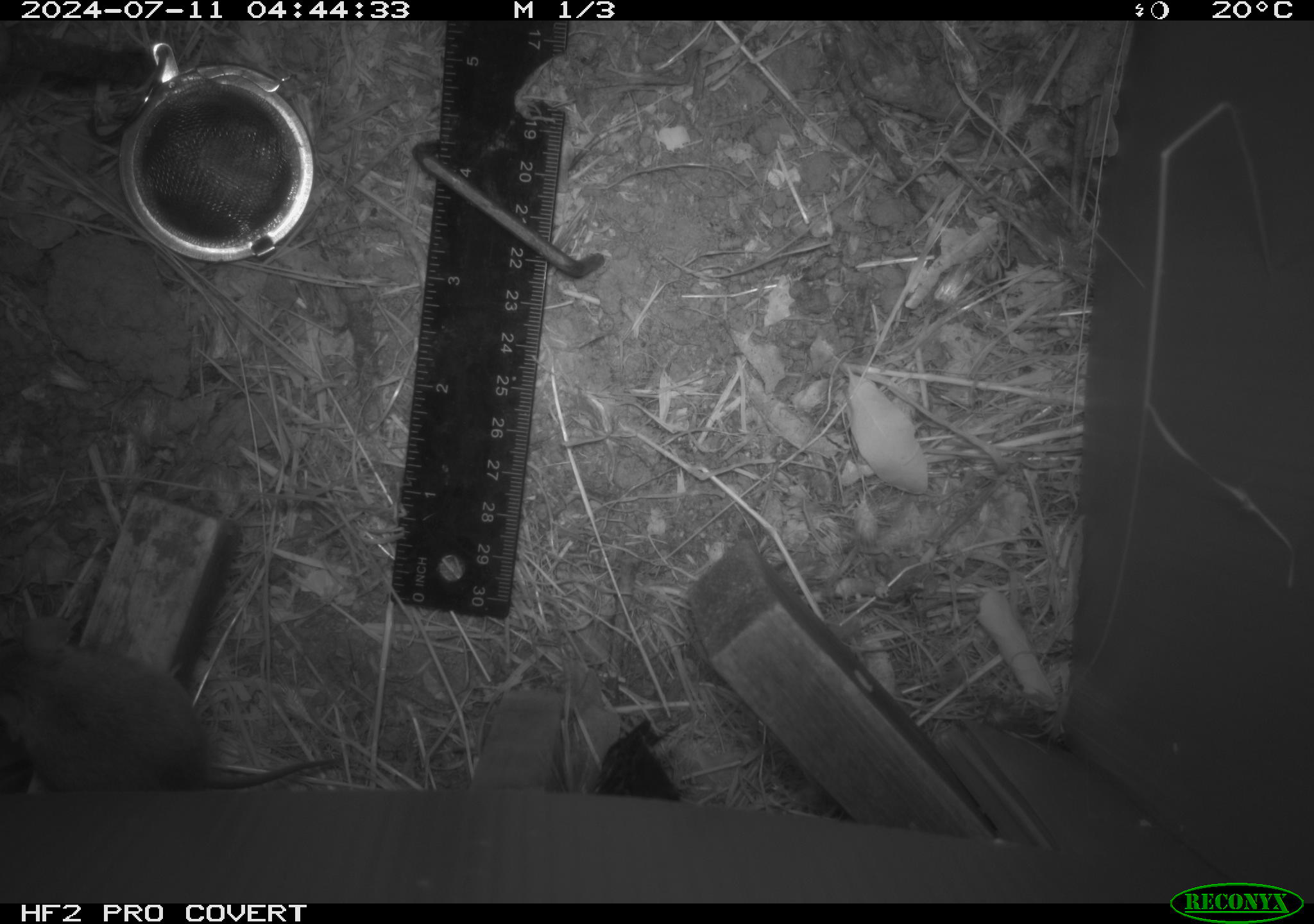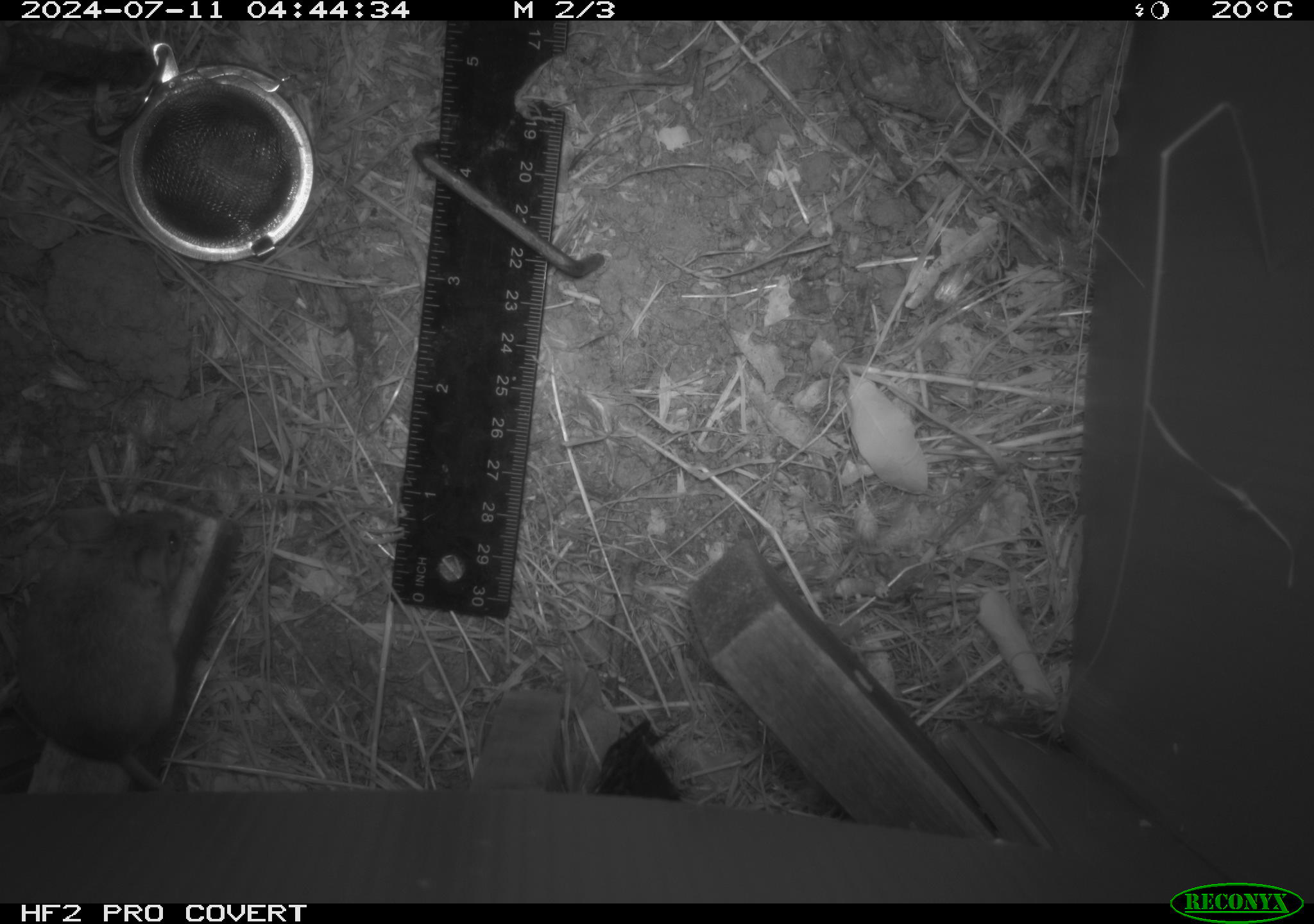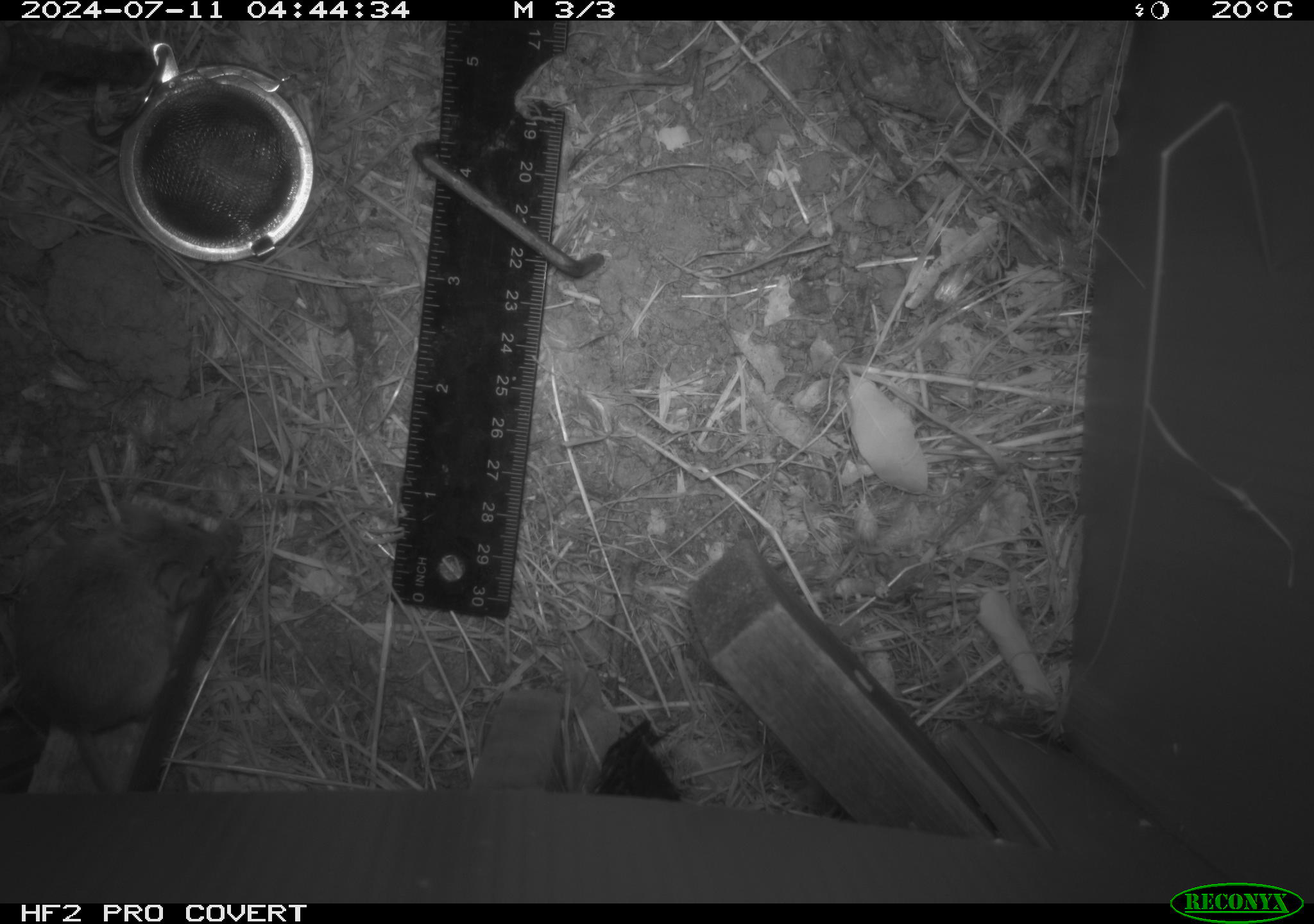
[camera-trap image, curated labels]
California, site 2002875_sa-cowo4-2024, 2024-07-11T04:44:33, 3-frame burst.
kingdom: Animalia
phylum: Chordata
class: Mammalia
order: Rodentia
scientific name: Rodentia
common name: mouse species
Mouse species (Rodentia).